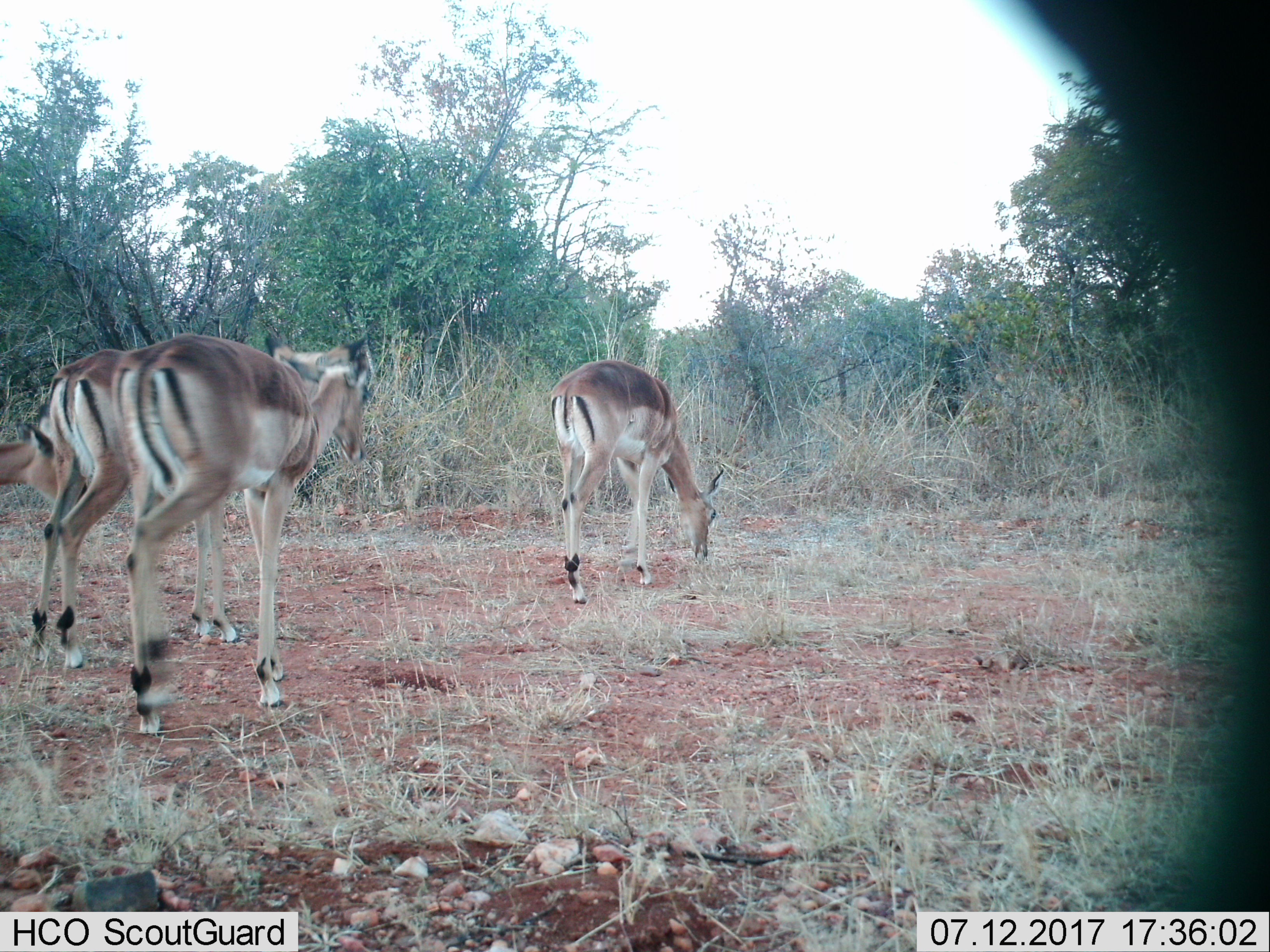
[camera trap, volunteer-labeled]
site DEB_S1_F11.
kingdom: Animalia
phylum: Chordata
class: Mammalia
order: Artiodactyla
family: Bovidae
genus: Aepyceros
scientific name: Aepyceros melampus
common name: impala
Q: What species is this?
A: Impala (Aepyceros melampus).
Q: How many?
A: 4.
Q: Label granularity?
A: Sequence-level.